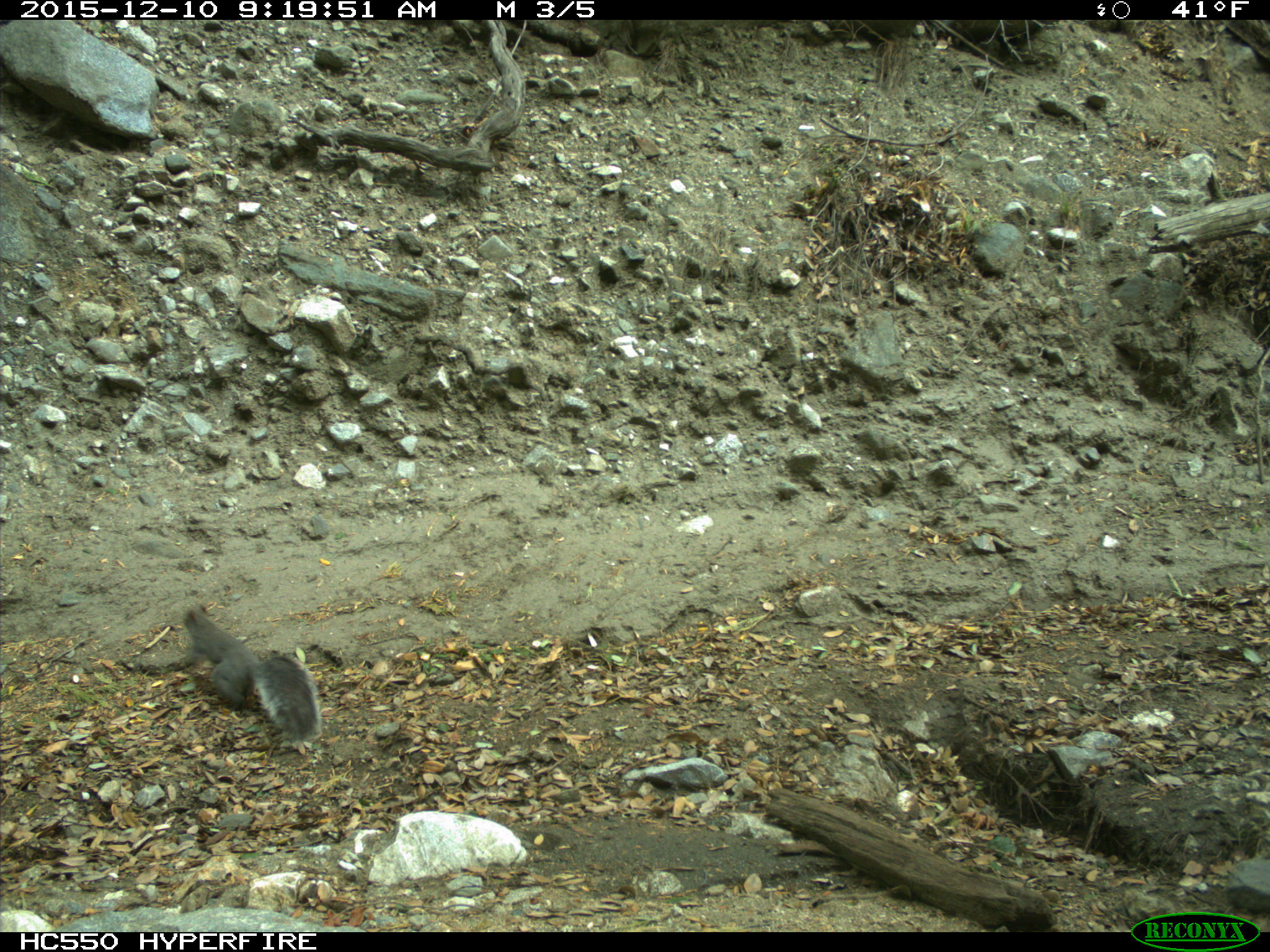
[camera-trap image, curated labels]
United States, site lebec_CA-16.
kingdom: Animalia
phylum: Chordata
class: Mammalia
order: Rodentia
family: Sciuridae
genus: Sciurus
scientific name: Sciurus carolinensis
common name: eastern gray squirrel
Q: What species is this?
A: Sciurus carolinensis (eastern gray squirrel).